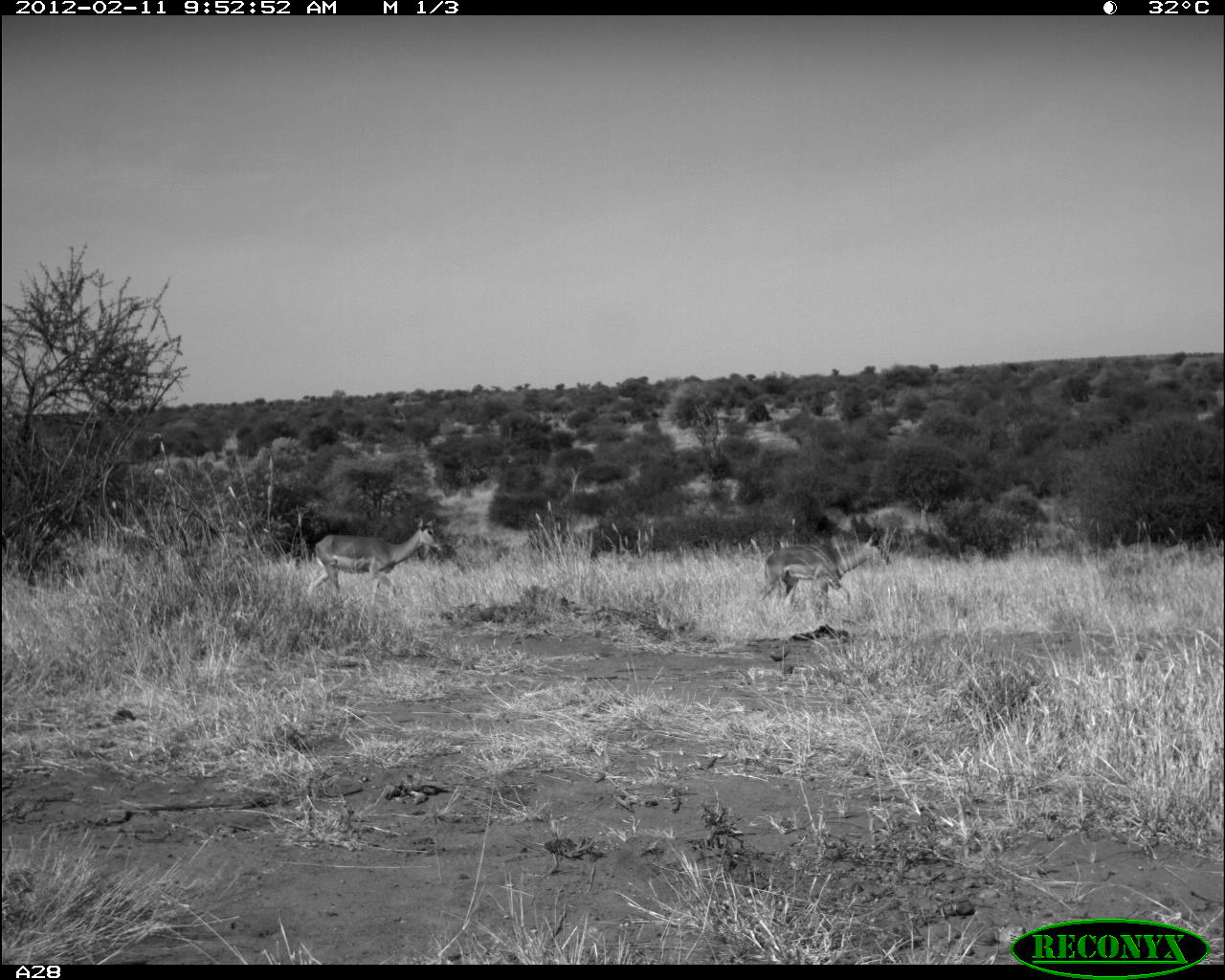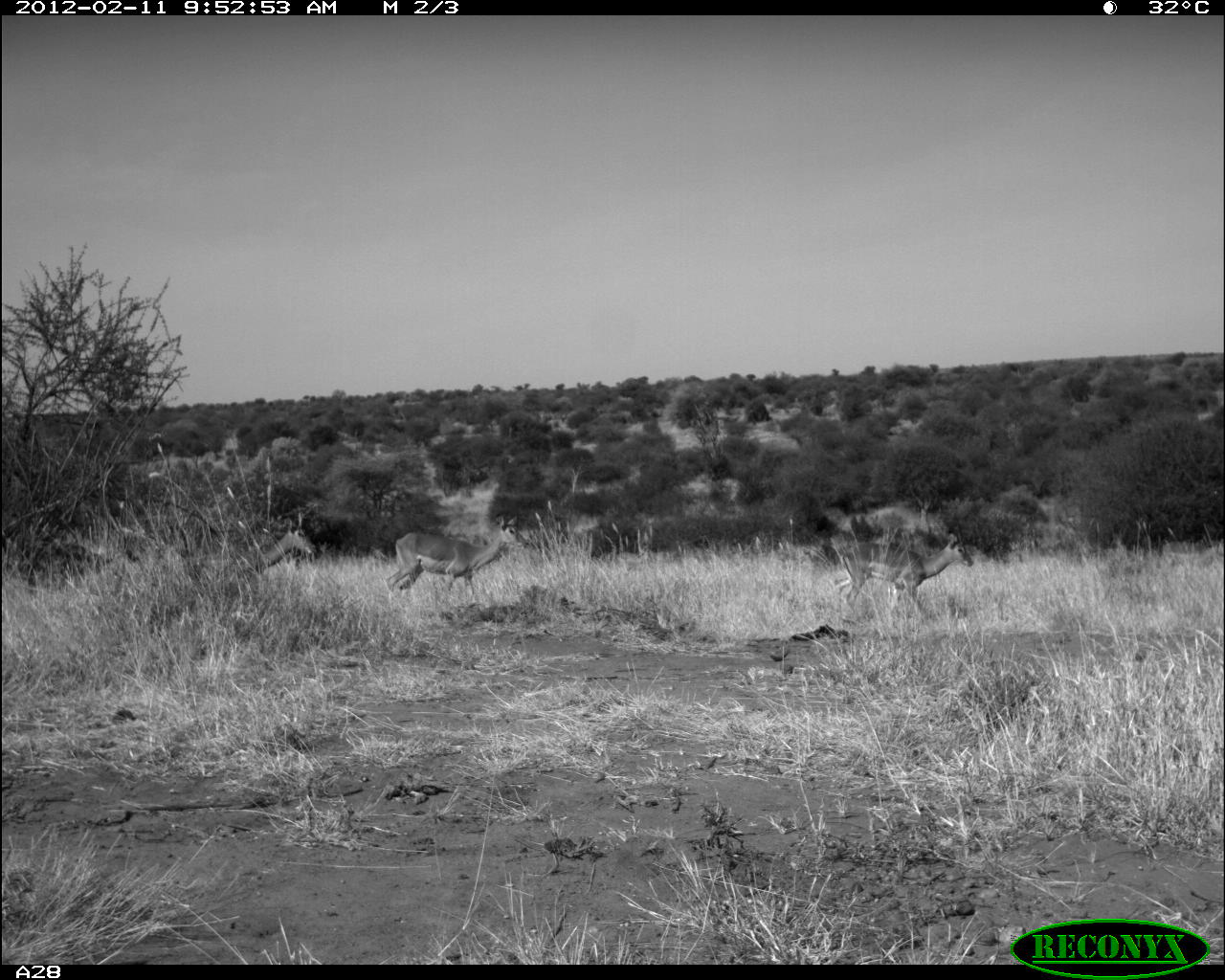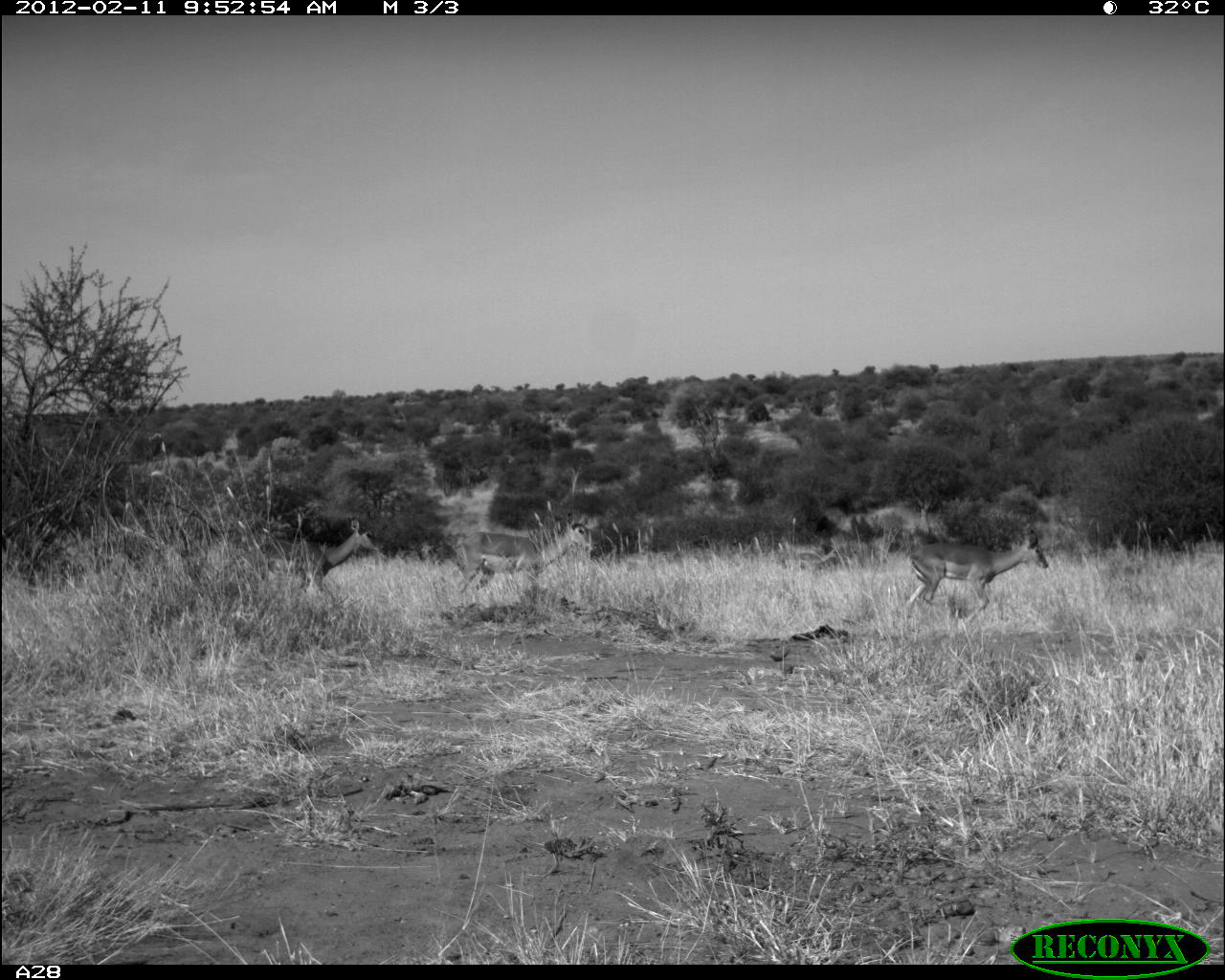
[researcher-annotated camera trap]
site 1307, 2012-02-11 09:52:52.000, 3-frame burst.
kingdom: Animalia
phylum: Chordata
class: Mammalia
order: Artiodactyla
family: Bovidae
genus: Aepyceros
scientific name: Aepyceros melampus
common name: impala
Aepyceros melampus (impala), count 2.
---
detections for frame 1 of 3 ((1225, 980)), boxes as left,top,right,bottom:
aepyceros melampus: 306,512,444,608; 757,525,890,617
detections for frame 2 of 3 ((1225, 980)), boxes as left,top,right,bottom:
aepyceros melampus: 383,512,527,604; 832,532,974,621; 182,512,315,599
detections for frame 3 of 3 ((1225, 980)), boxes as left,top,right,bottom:
aepyceros melampus: 904,526,1049,623; 457,510,598,600; 252,515,379,596